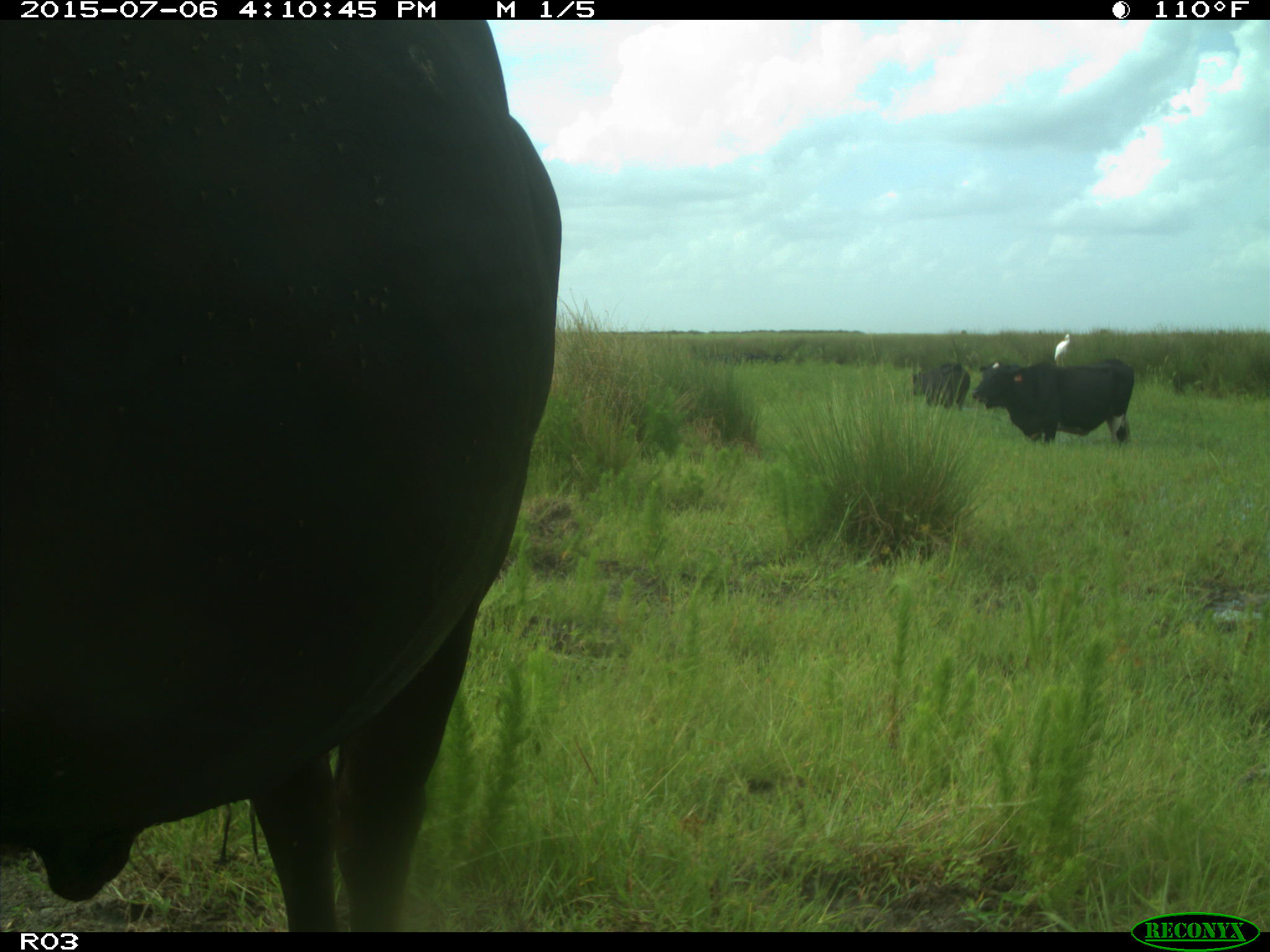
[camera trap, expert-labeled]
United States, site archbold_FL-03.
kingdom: Animalia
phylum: Chordata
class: Mammalia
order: Artiodactyla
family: Bovidae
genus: Bos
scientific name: Bos taurus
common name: domestic cow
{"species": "Bos taurus (domestic cow)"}